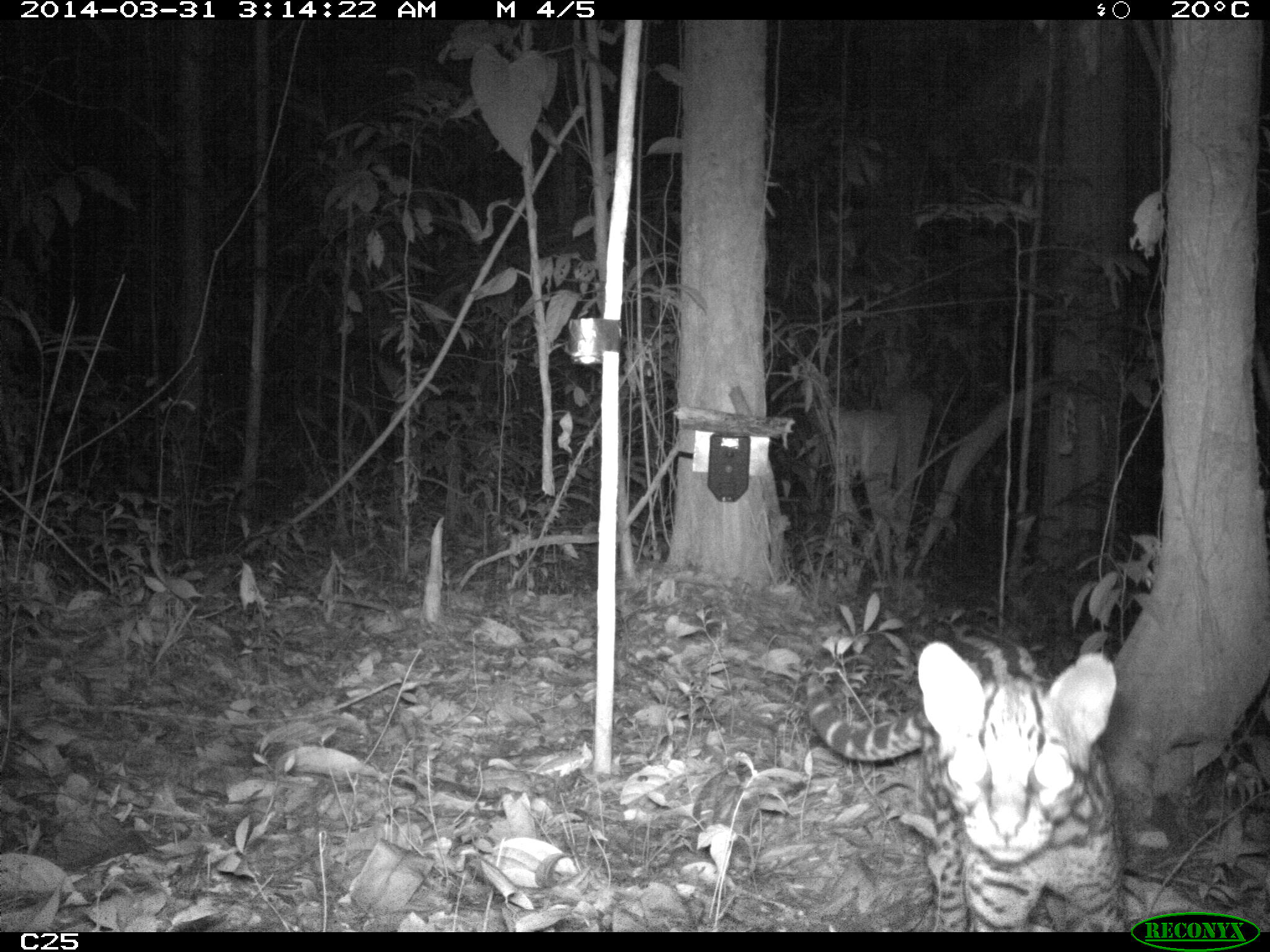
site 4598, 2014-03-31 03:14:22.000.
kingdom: Animalia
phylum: Chordata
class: Mammalia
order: Carnivora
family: Felidae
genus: Leopardus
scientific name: Leopardus pardalis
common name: ocelot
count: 1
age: adult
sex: female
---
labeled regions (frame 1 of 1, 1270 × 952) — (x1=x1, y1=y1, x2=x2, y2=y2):
leopardus pardalis: (x1=804, y1=640, x2=1123, y2=930)